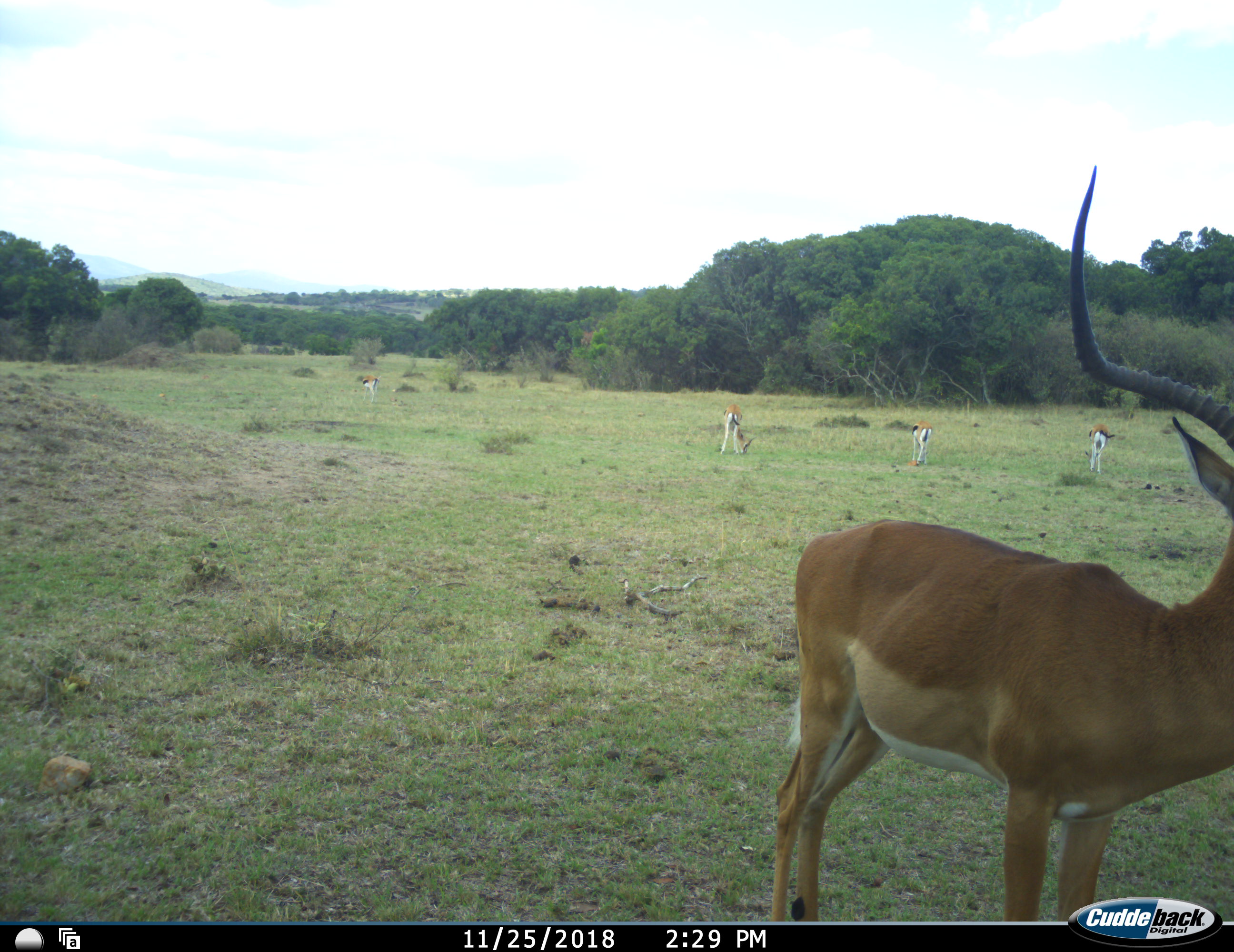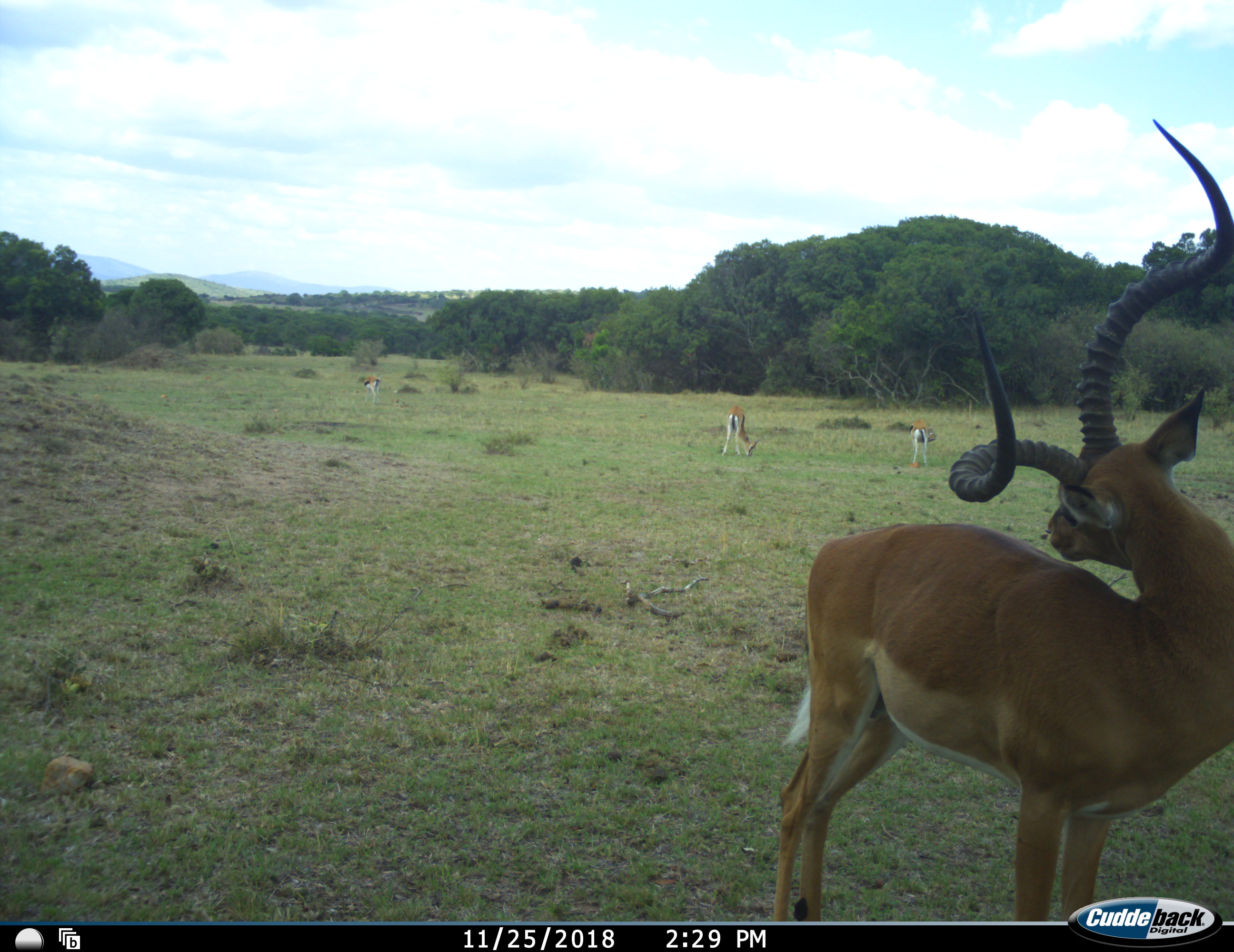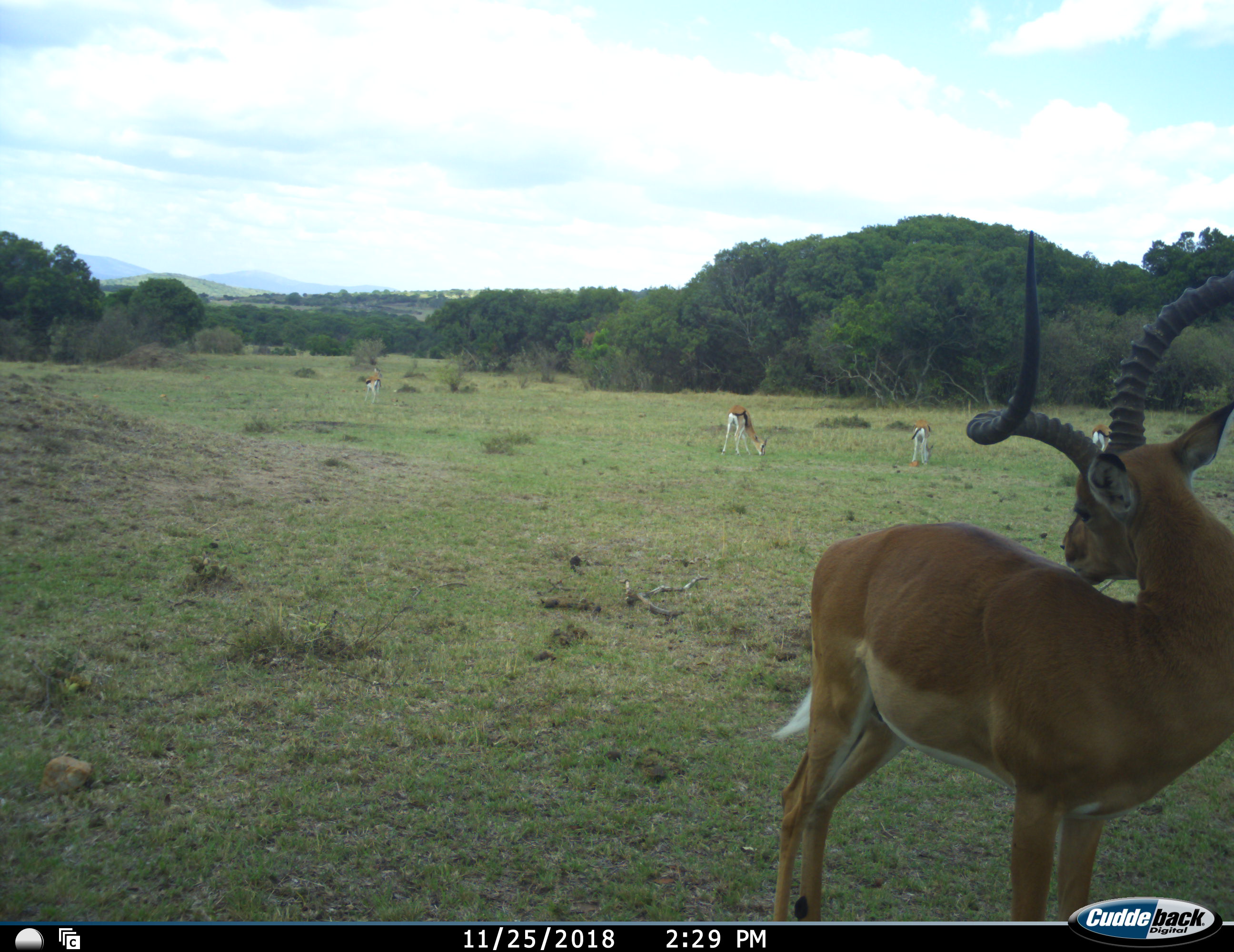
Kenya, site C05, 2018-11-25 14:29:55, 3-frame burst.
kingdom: Animalia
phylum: Chordata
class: Mammalia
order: Artiodactyla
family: Bovidae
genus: Aepyceros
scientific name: Aepyceros melampus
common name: impala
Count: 5.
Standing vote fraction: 100%.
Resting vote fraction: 0%.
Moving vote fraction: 0%.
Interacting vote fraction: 0%.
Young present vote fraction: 0%.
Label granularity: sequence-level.